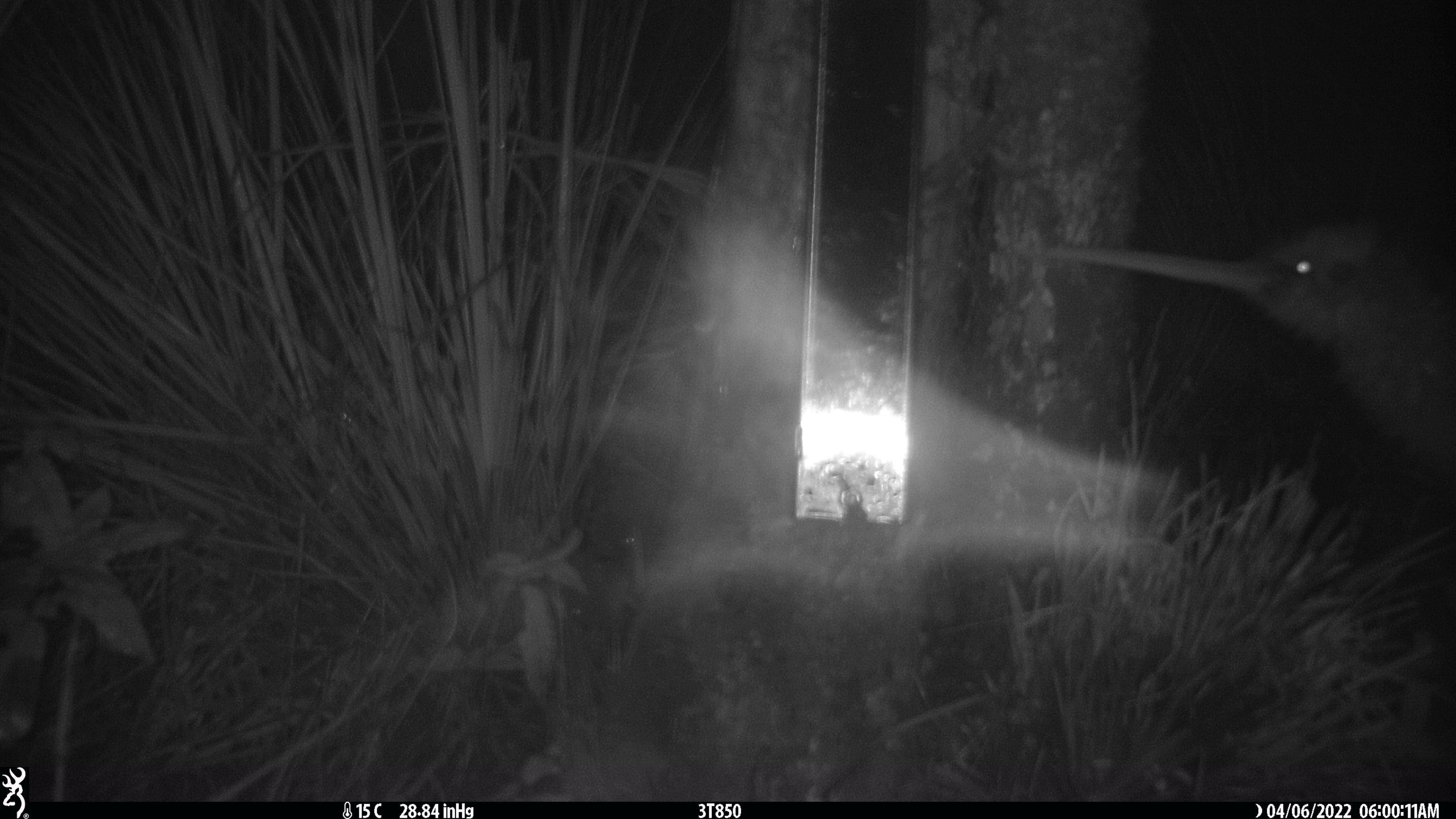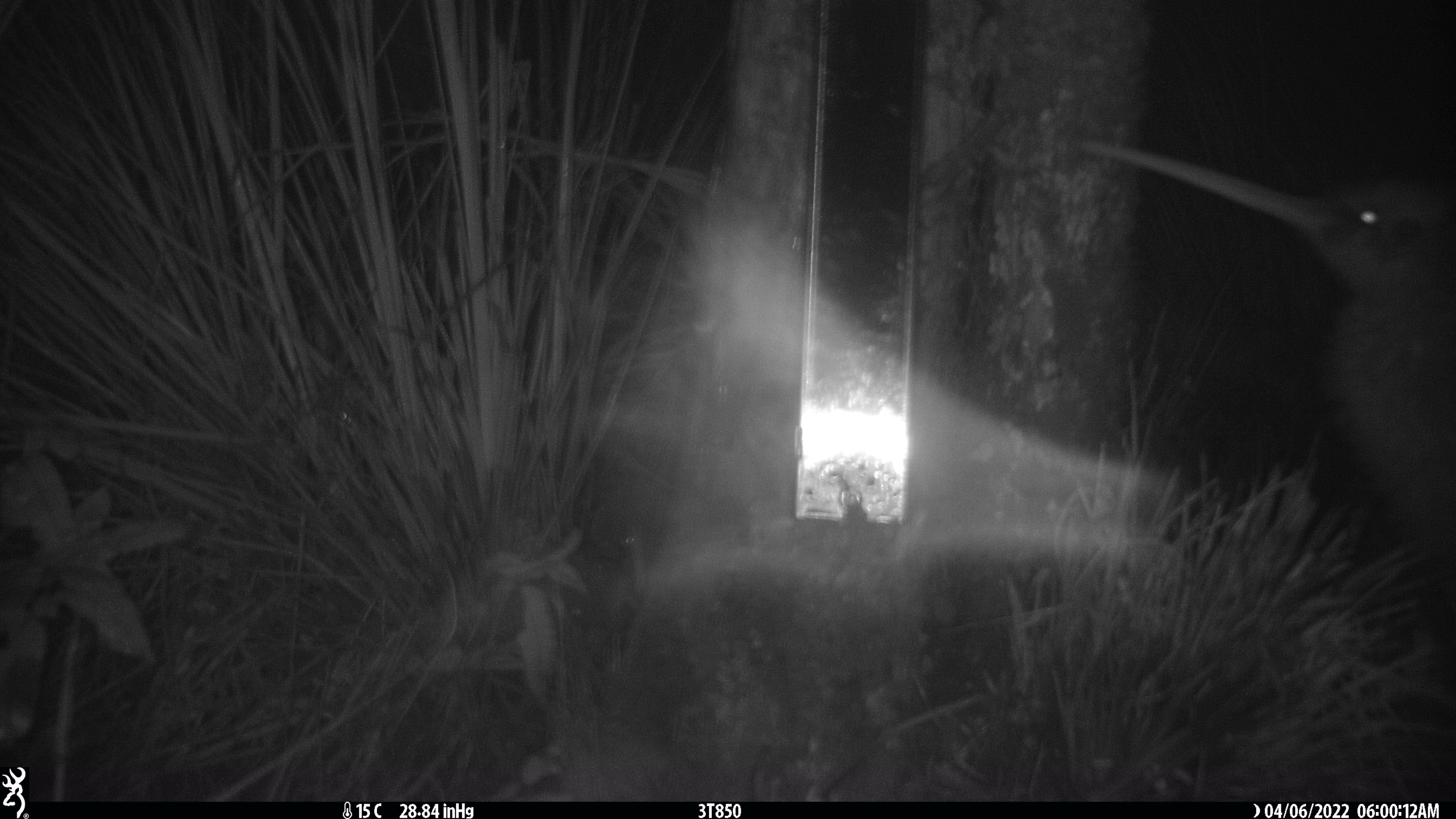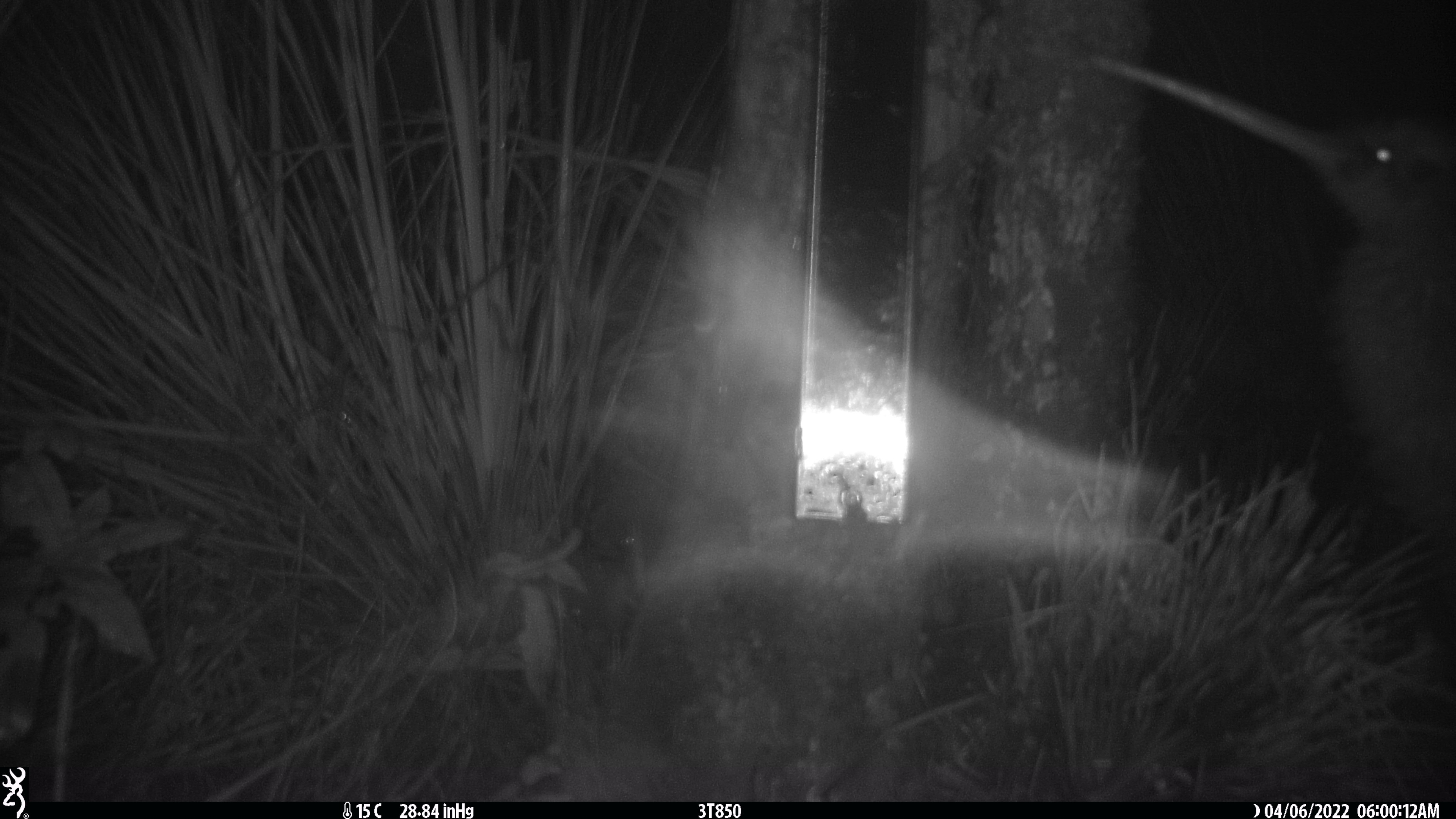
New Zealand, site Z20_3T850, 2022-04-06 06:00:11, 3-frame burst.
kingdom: Animalia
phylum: Chordata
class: Aves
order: Apterygiformes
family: Apterygidae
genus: Apteryx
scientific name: Apteryx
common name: kiwi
Kiwi (Apteryx).